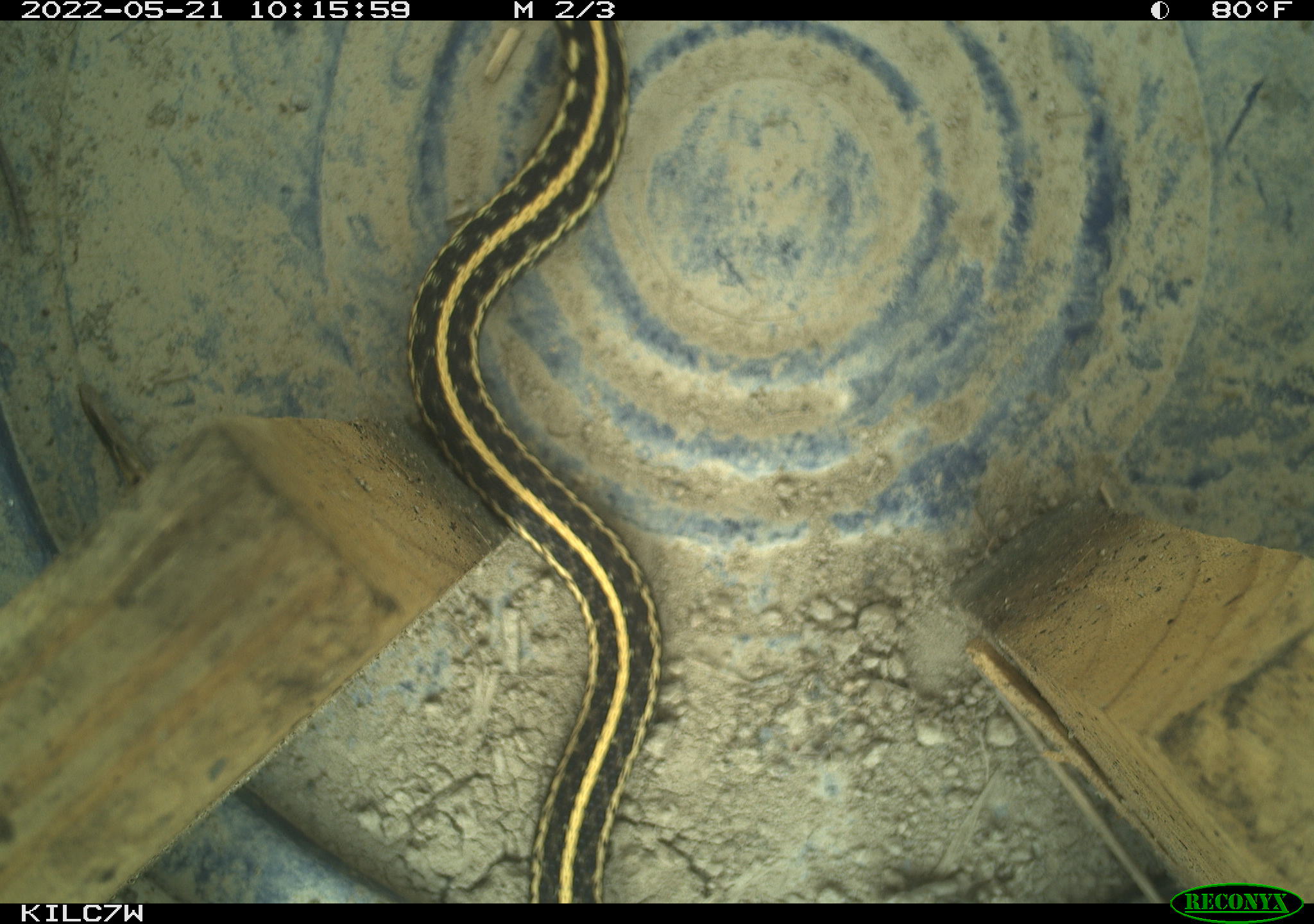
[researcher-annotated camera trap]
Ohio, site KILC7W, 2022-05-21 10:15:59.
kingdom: Animalia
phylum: Chordata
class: Reptilia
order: Squamata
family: Colubridae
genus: Thamnophis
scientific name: Thamnophis sirtalis sirtalis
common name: eastern gartersnake